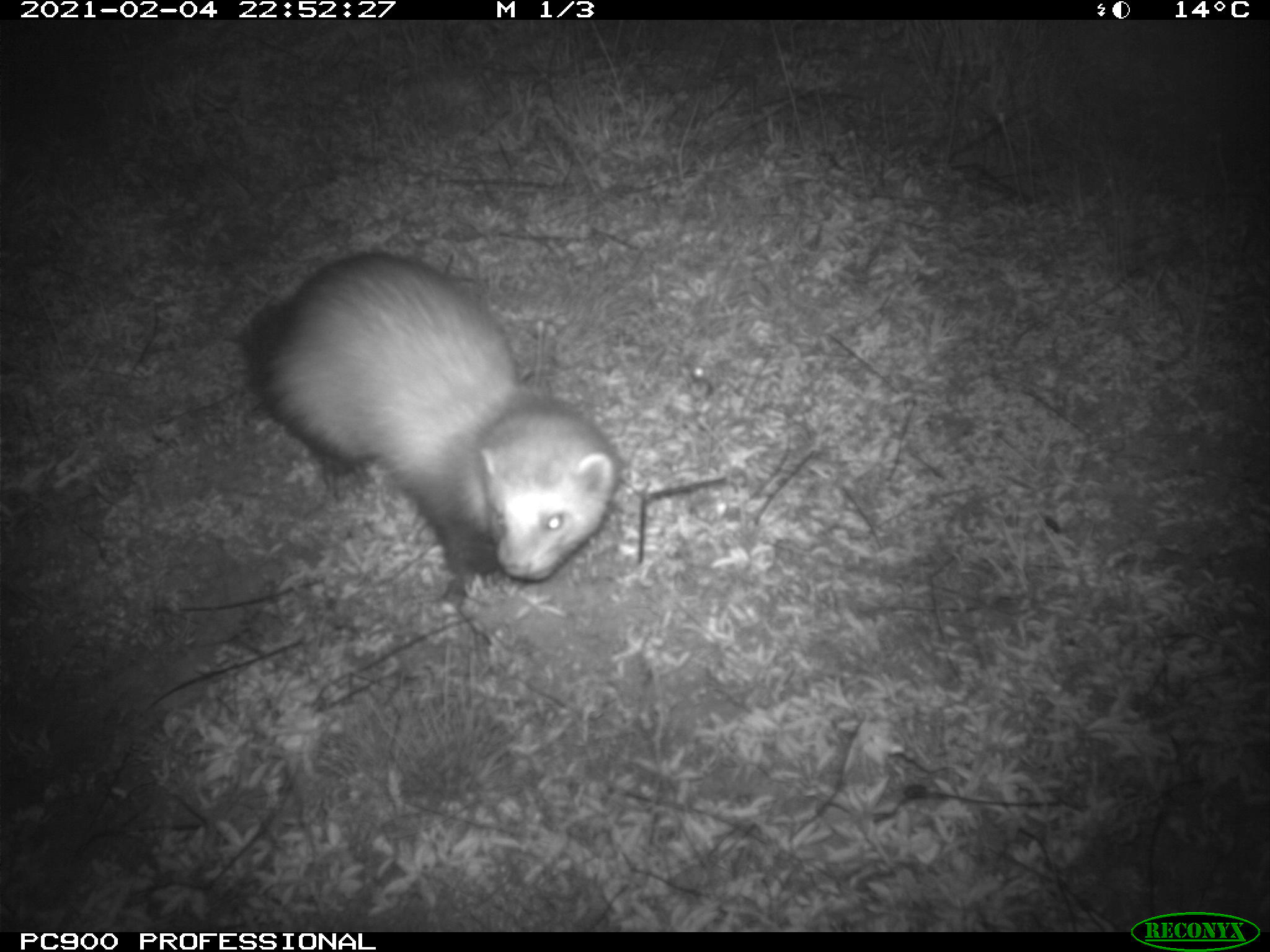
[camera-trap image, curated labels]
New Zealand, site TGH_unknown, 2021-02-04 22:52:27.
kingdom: Animalia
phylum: Chordata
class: Mammalia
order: Carnivora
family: Mustelidae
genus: Mustela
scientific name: Mustela furo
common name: ferret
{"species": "ferret (Mustela furo)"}